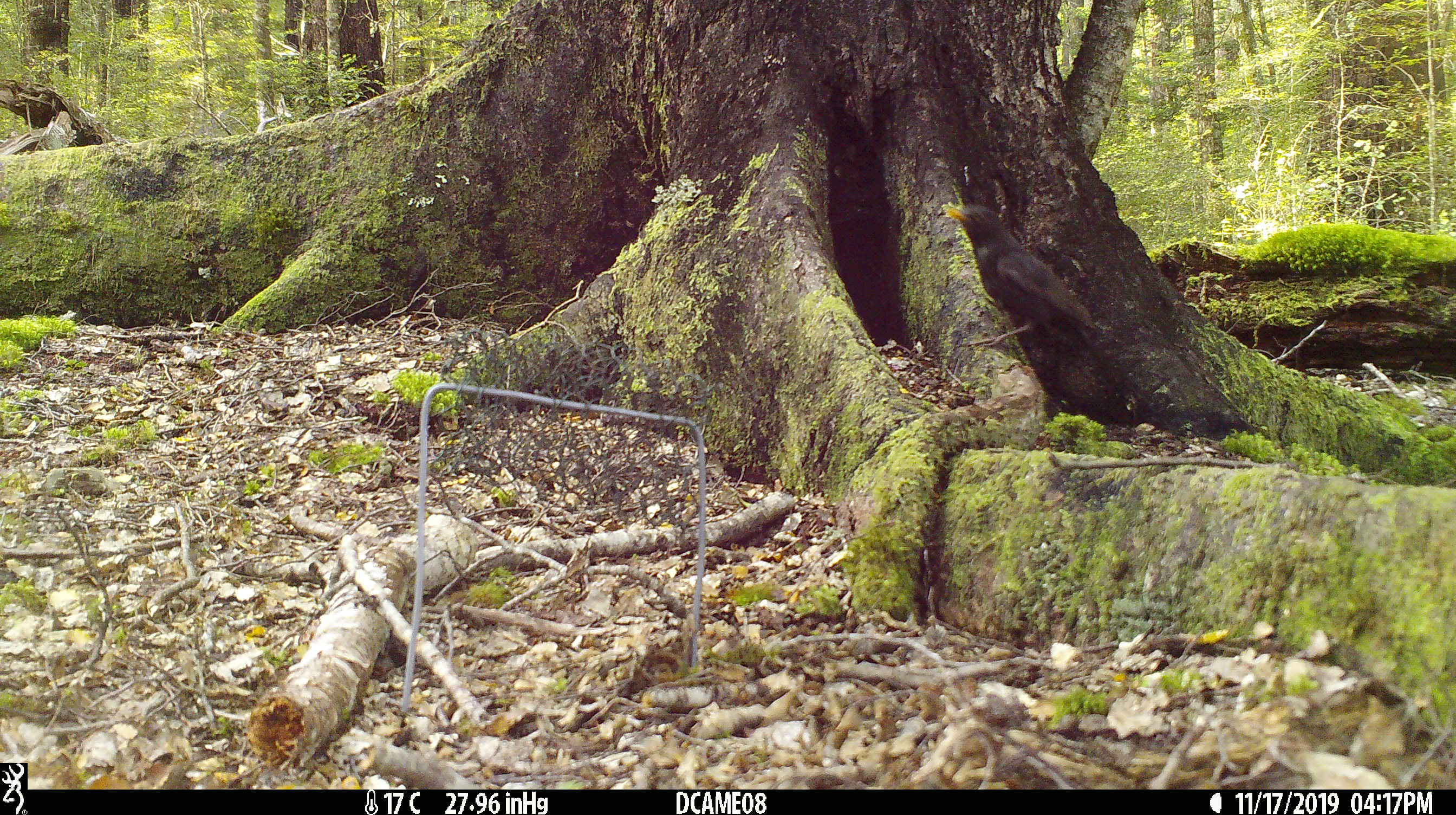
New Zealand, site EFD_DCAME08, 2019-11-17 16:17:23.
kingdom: Animalia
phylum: Chordata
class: Aves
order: Passeriformes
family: Turdidae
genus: Turdus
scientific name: Turdus merula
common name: eurasian blackbird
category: blackbird